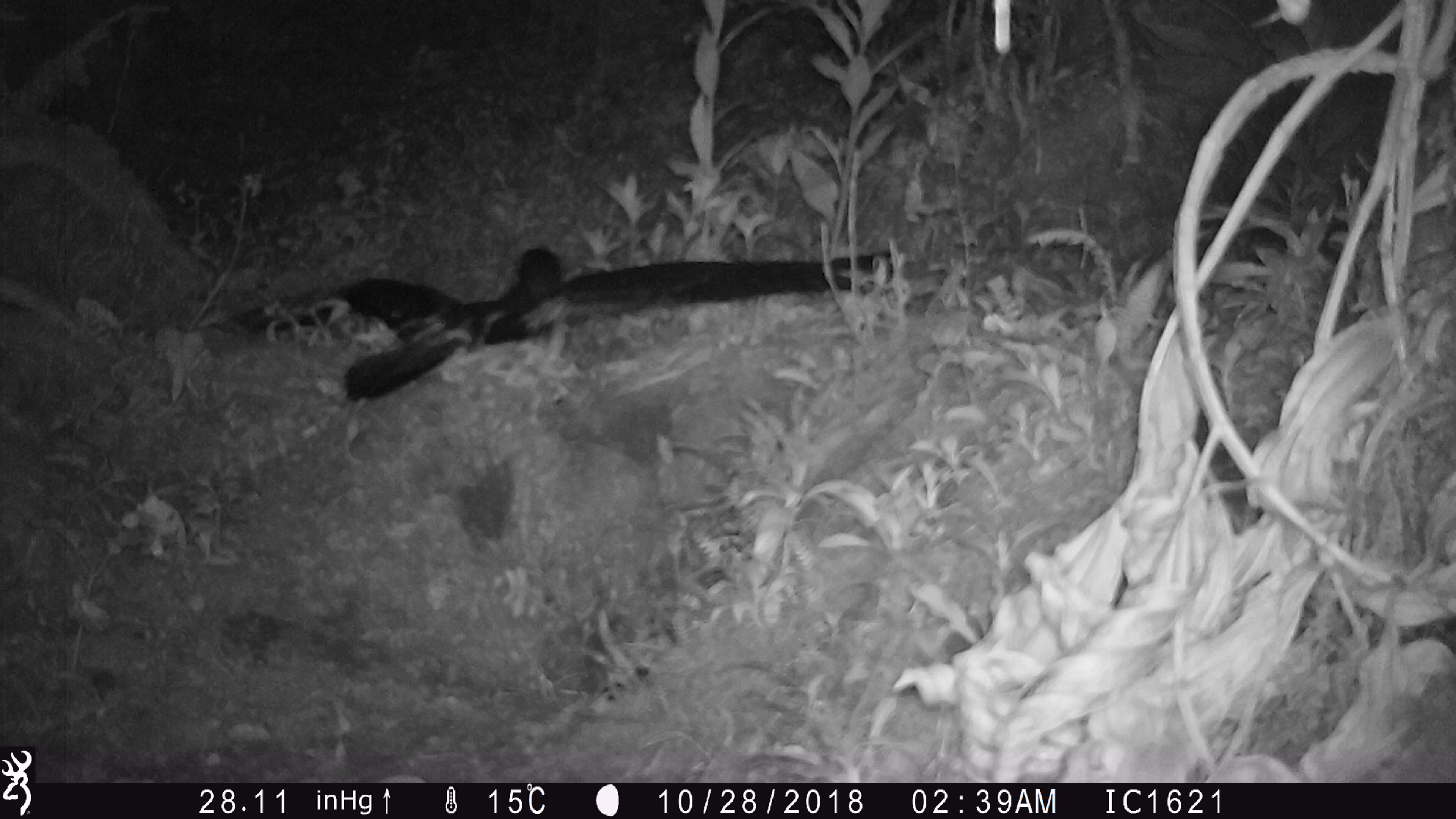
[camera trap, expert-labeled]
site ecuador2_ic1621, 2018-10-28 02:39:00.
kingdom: Animalia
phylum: Chordata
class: Aves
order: Procellariiformes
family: Procellariidae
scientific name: Procellariidae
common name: petrel chick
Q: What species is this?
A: Petrel chick (Procellariidae).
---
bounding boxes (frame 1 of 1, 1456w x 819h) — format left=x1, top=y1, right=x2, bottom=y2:
petrel chick: left=219, top=244, right=880, bottom=418